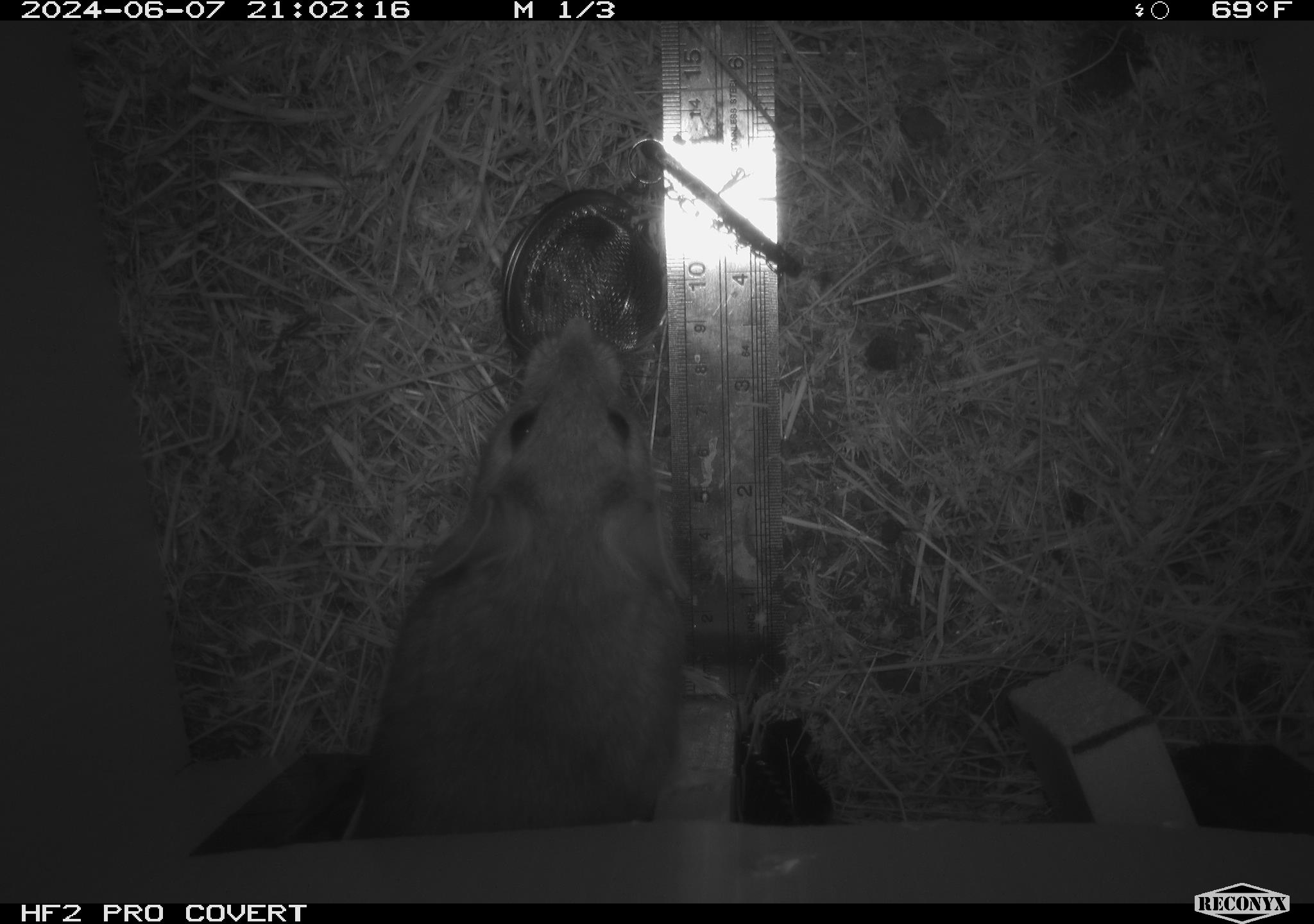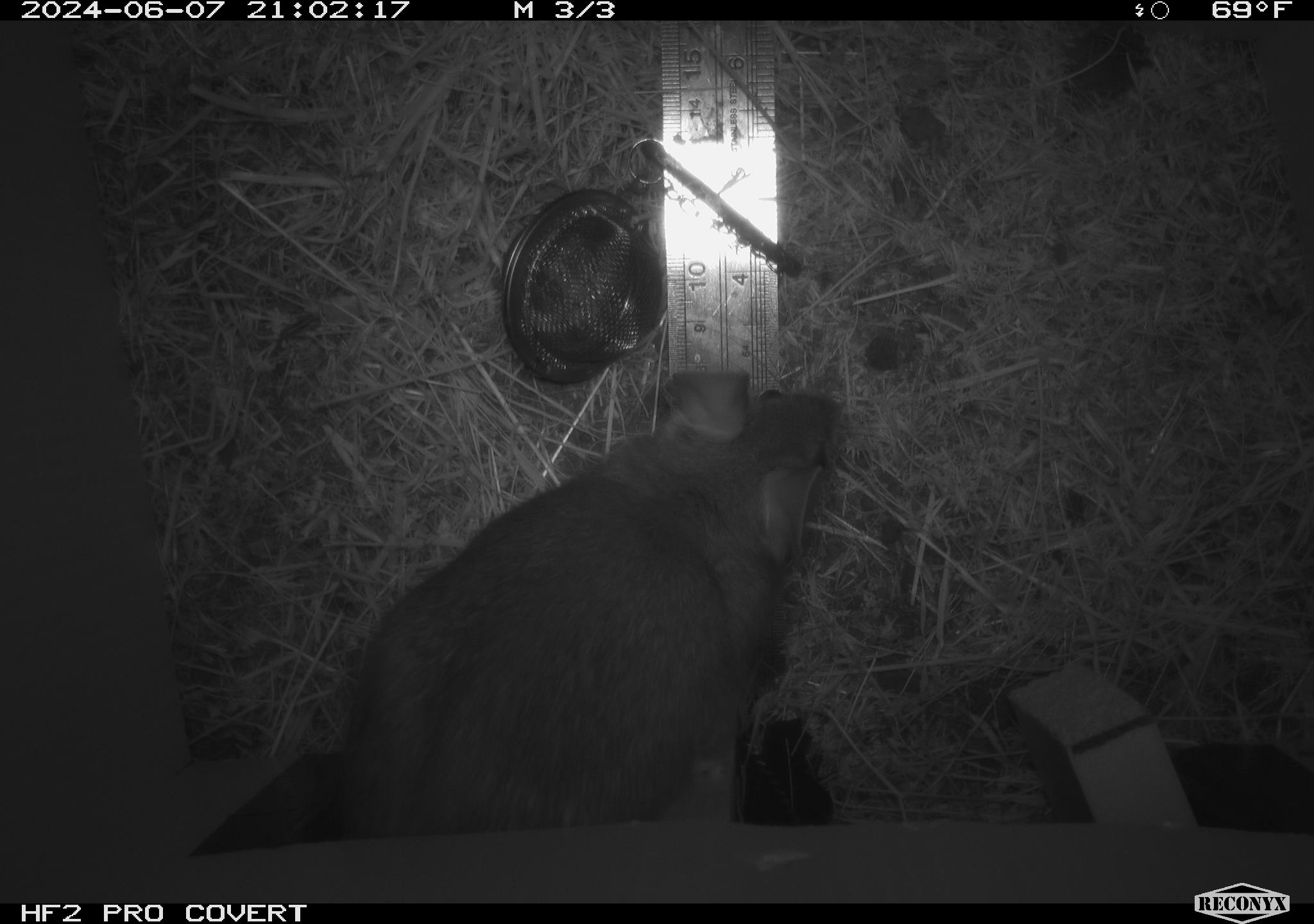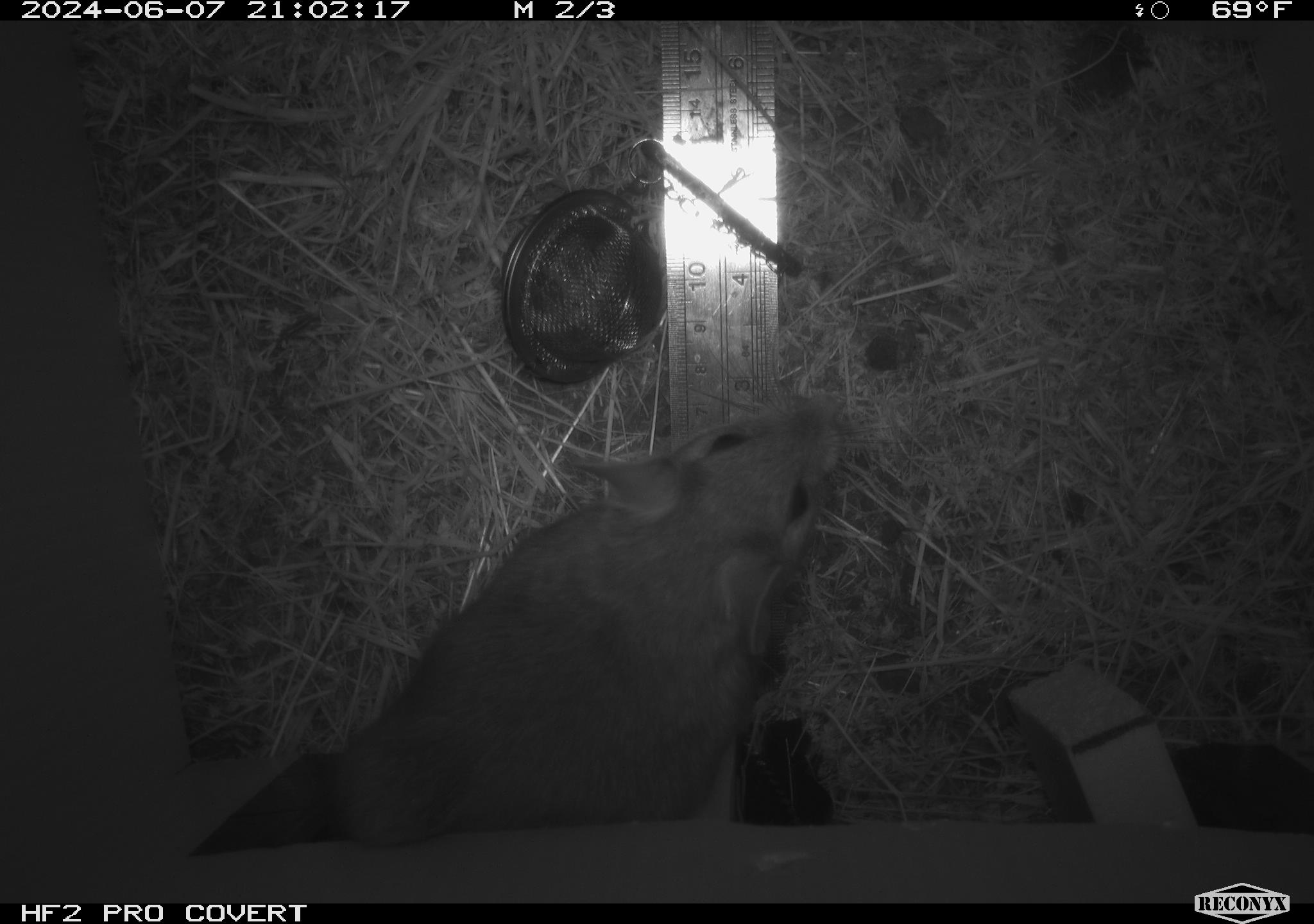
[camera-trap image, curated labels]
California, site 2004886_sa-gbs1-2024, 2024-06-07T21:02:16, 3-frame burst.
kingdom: Animalia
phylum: Chordata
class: Mammalia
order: Rodentia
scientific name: Rodentia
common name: woodrat or rat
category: woodrat or rat species